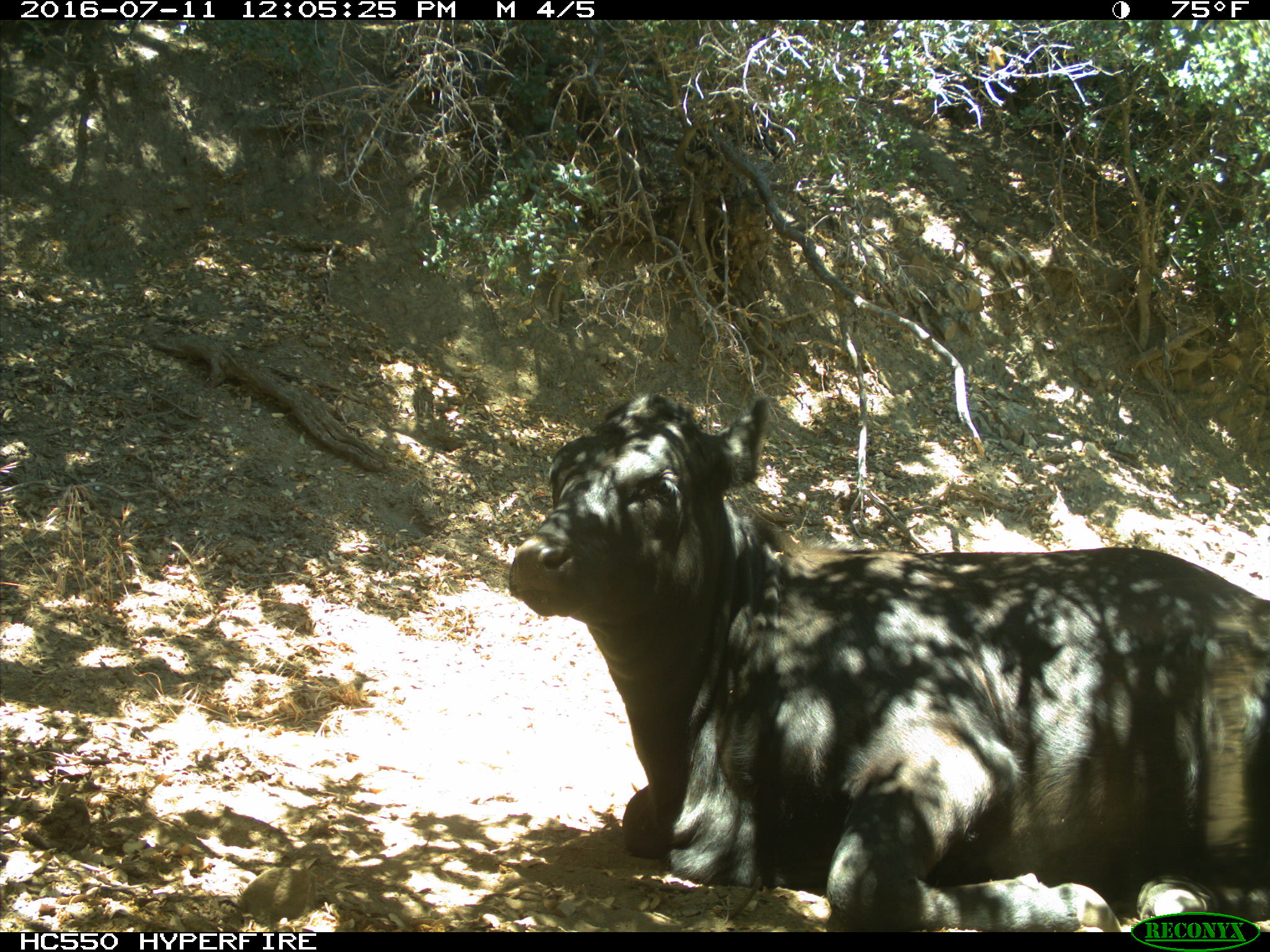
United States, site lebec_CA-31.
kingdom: Animalia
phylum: Chordata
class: Mammalia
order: Artiodactyla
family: Bovidae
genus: Bos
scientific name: Bos taurus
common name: domestic cow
Bos taurus (domestic cow).